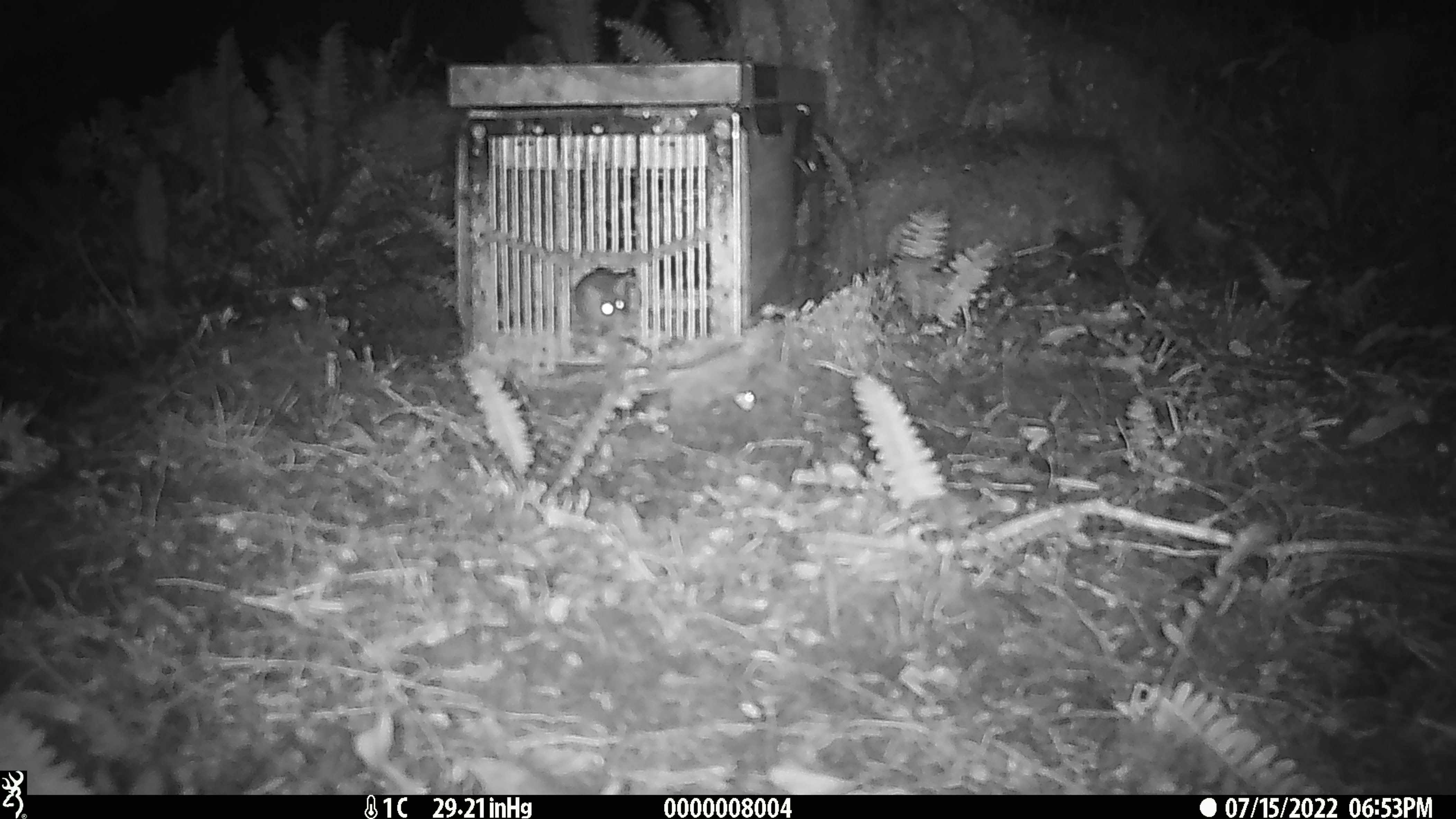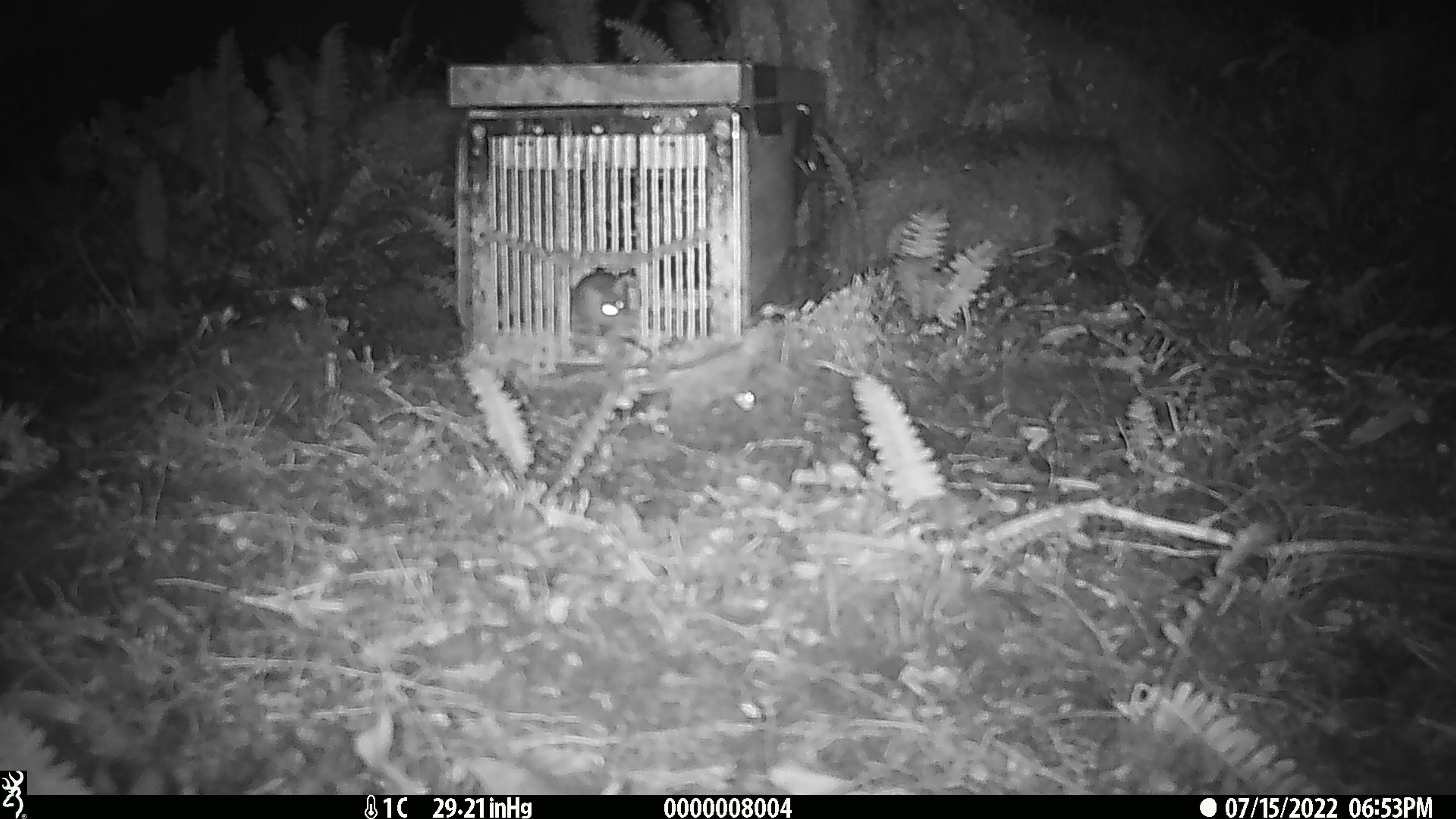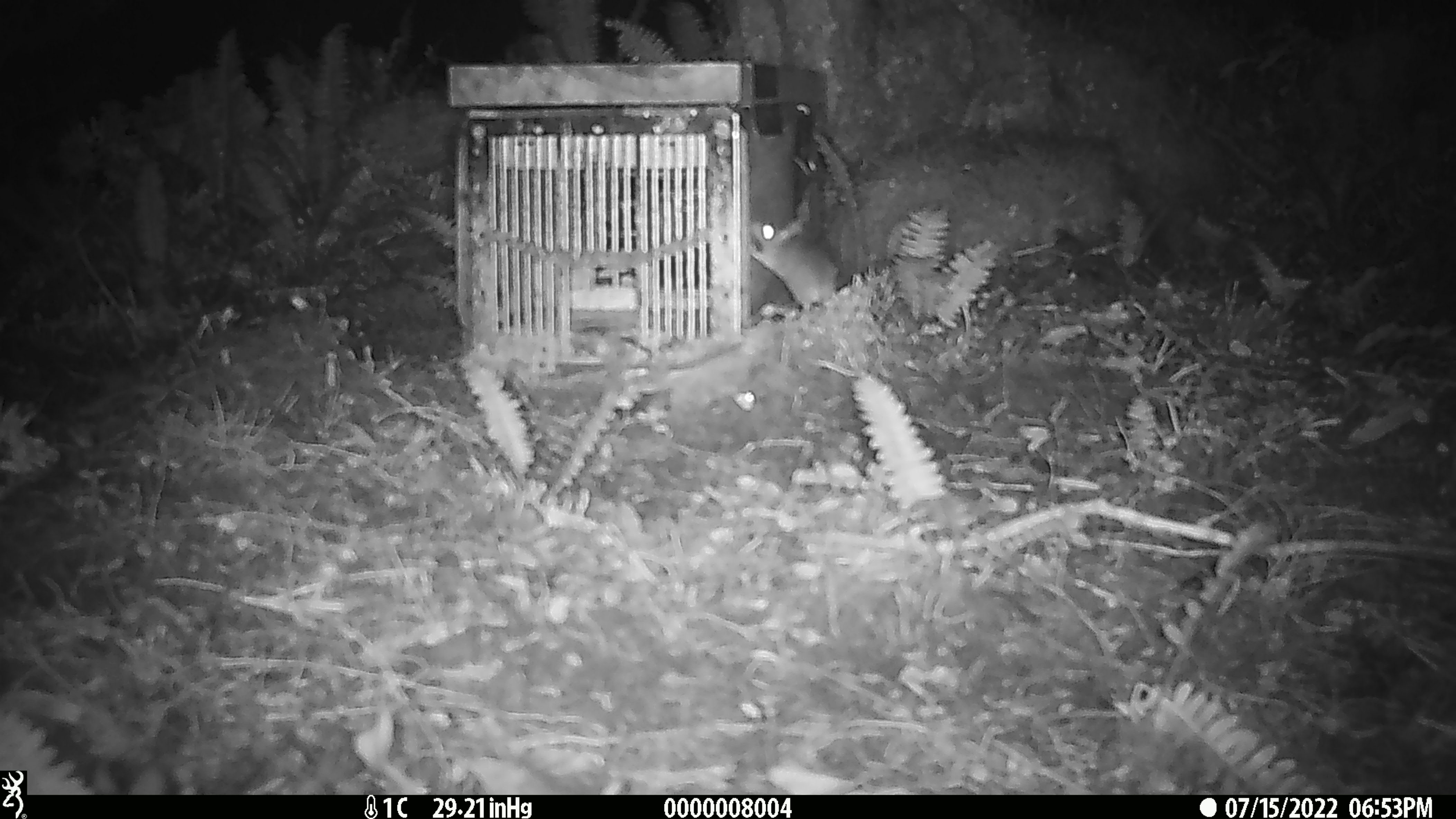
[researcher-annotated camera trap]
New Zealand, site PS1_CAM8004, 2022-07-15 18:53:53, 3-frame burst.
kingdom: Animalia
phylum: Chordata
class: Mammalia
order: Rodentia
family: Muridae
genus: Mus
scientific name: Mus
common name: mouse